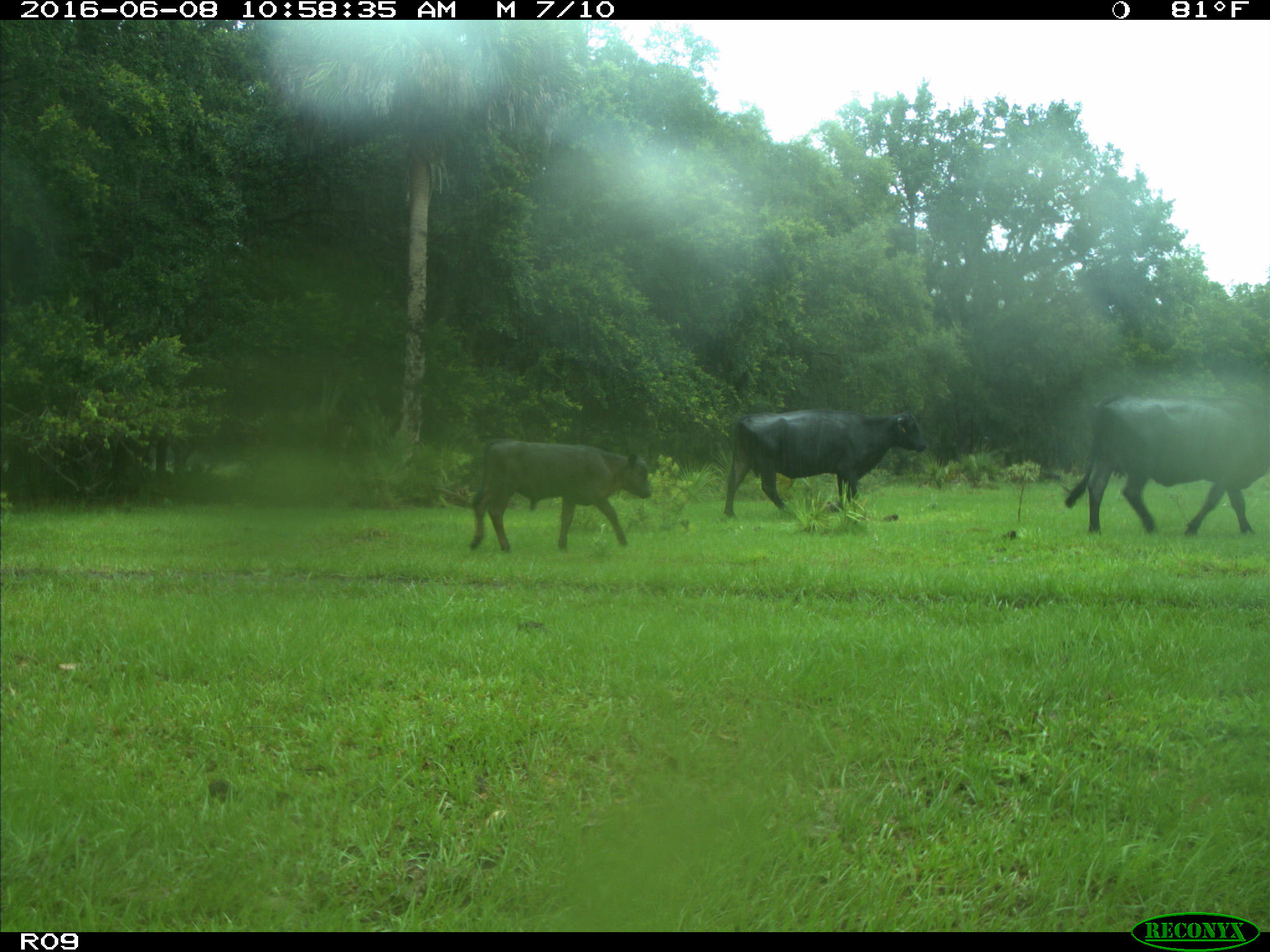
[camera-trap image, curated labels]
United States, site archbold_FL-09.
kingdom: Animalia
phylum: Chordata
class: Mammalia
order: Artiodactyla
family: Bovidae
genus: Bos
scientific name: Bos taurus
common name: domestic cow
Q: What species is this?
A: Bos taurus (domestic cow).